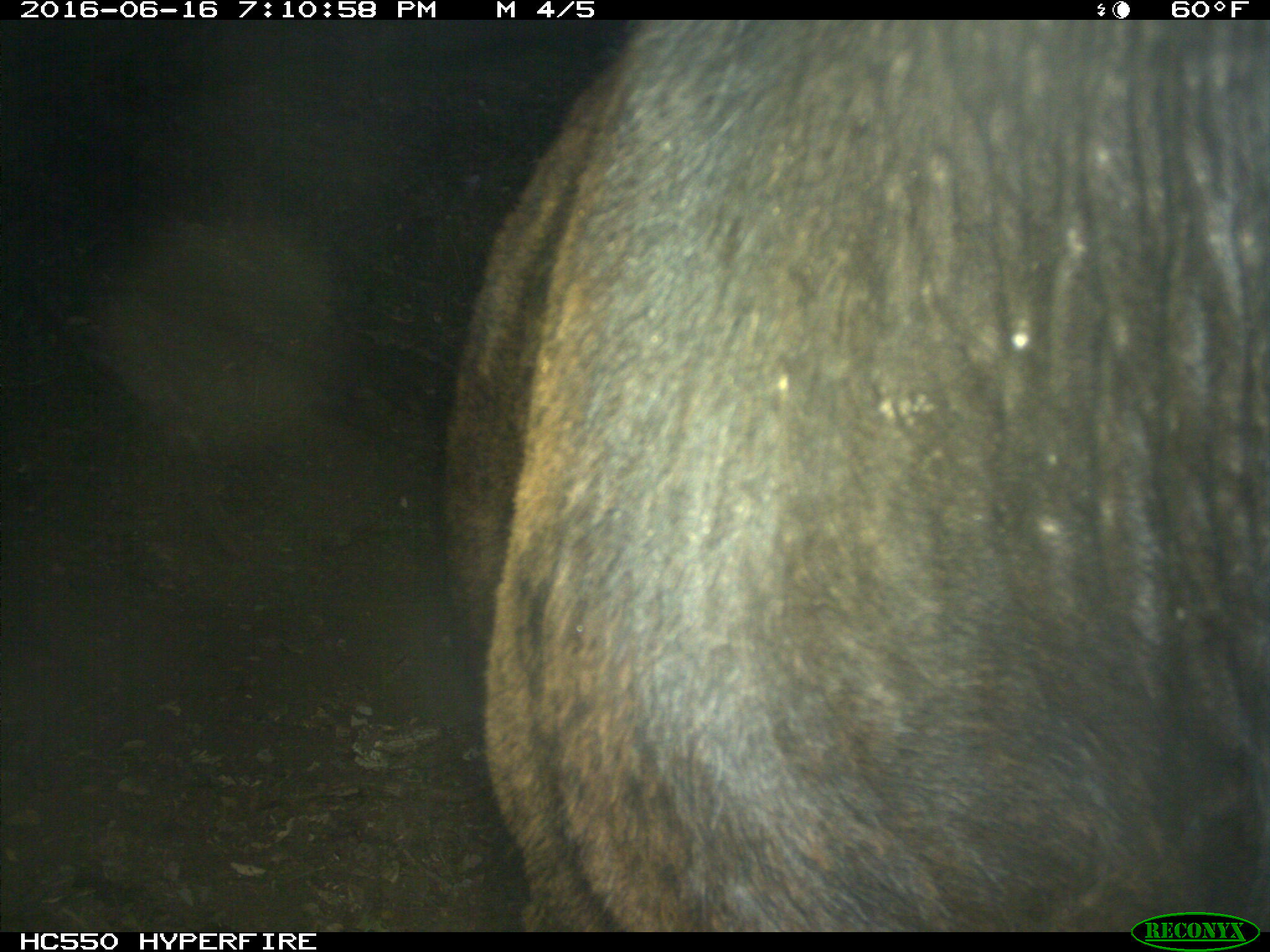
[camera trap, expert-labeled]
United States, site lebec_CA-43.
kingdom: Animalia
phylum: Chordata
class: Mammalia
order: Artiodactyla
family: Bovidae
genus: Bos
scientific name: Bos taurus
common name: domestic cow